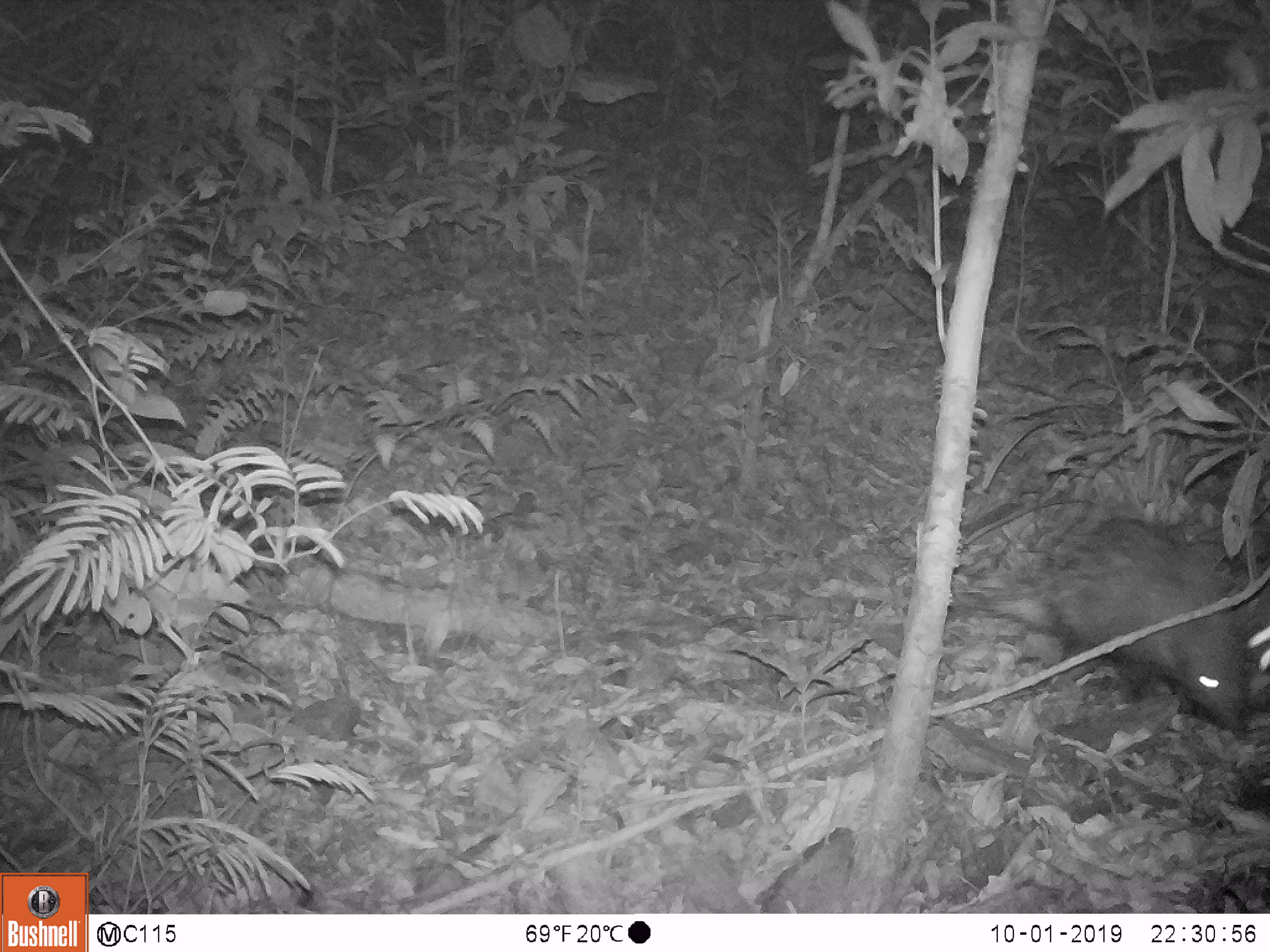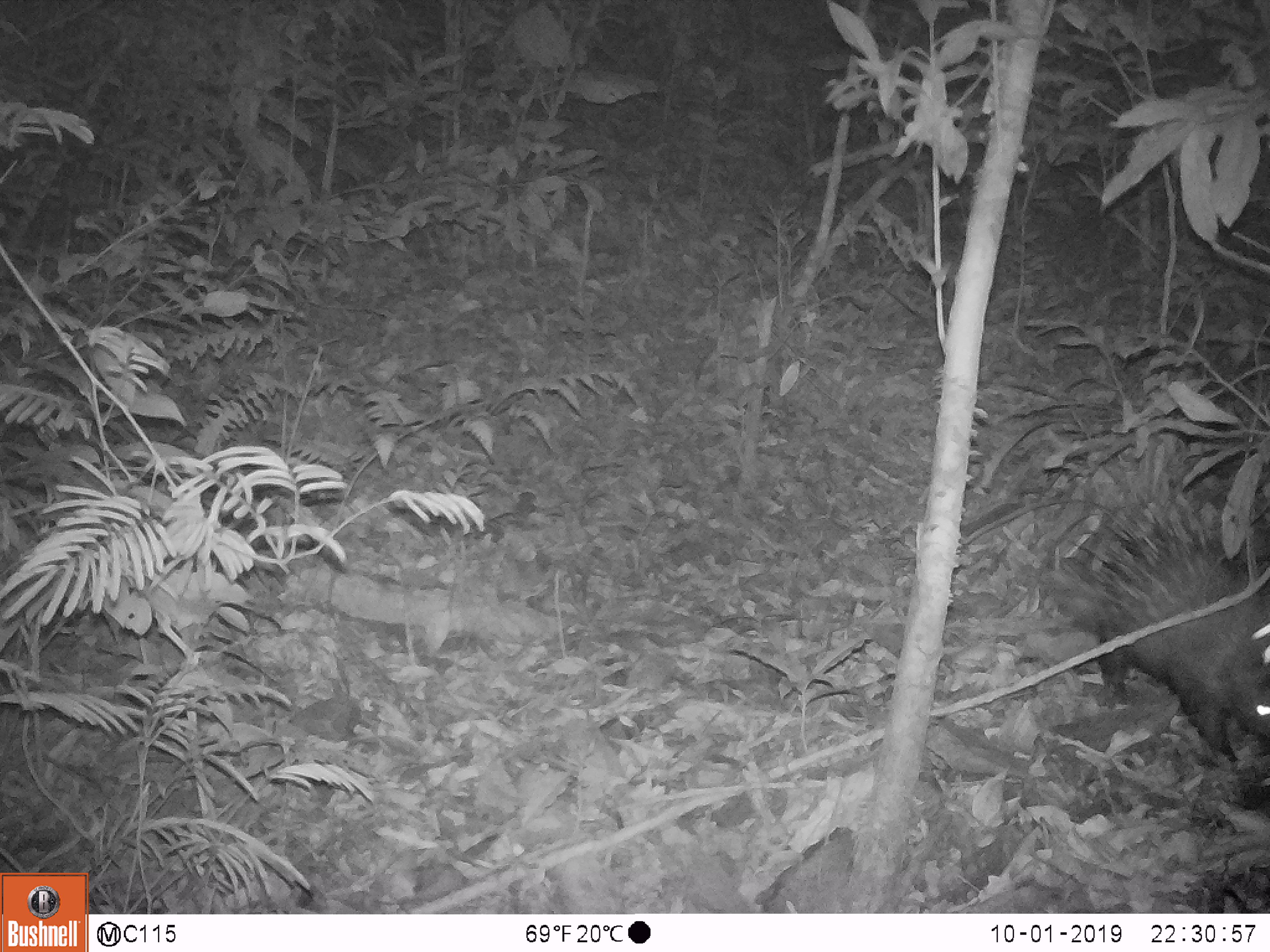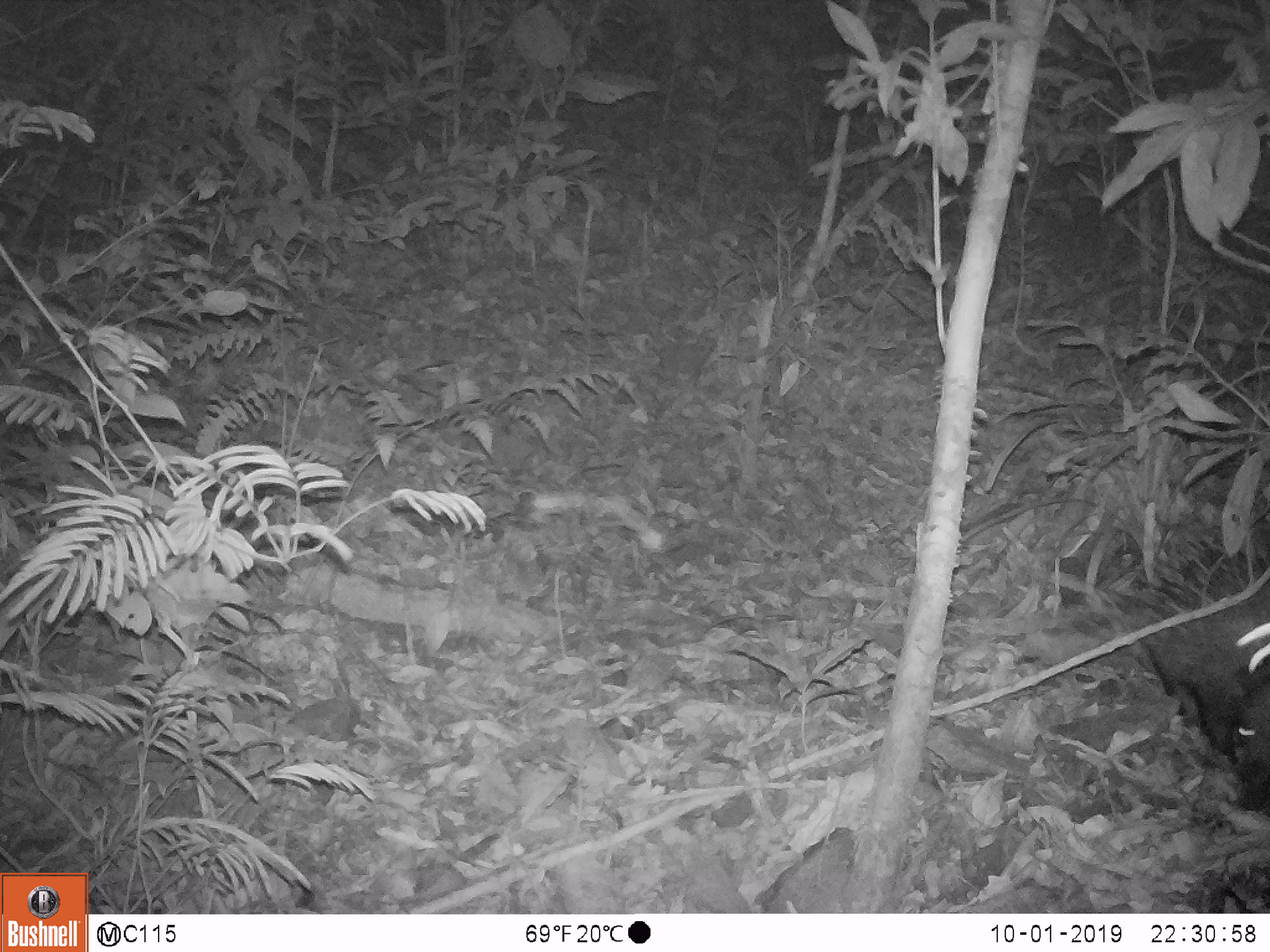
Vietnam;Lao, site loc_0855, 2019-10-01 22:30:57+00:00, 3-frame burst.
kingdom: Animalia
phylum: Chordata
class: Mammalia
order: Rodentia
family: Hystricidae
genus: Hystrix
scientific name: Hystrix brachyura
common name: malayan porcupine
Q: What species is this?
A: Malayan porcupine (Hystrix brachyura).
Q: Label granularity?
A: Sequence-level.